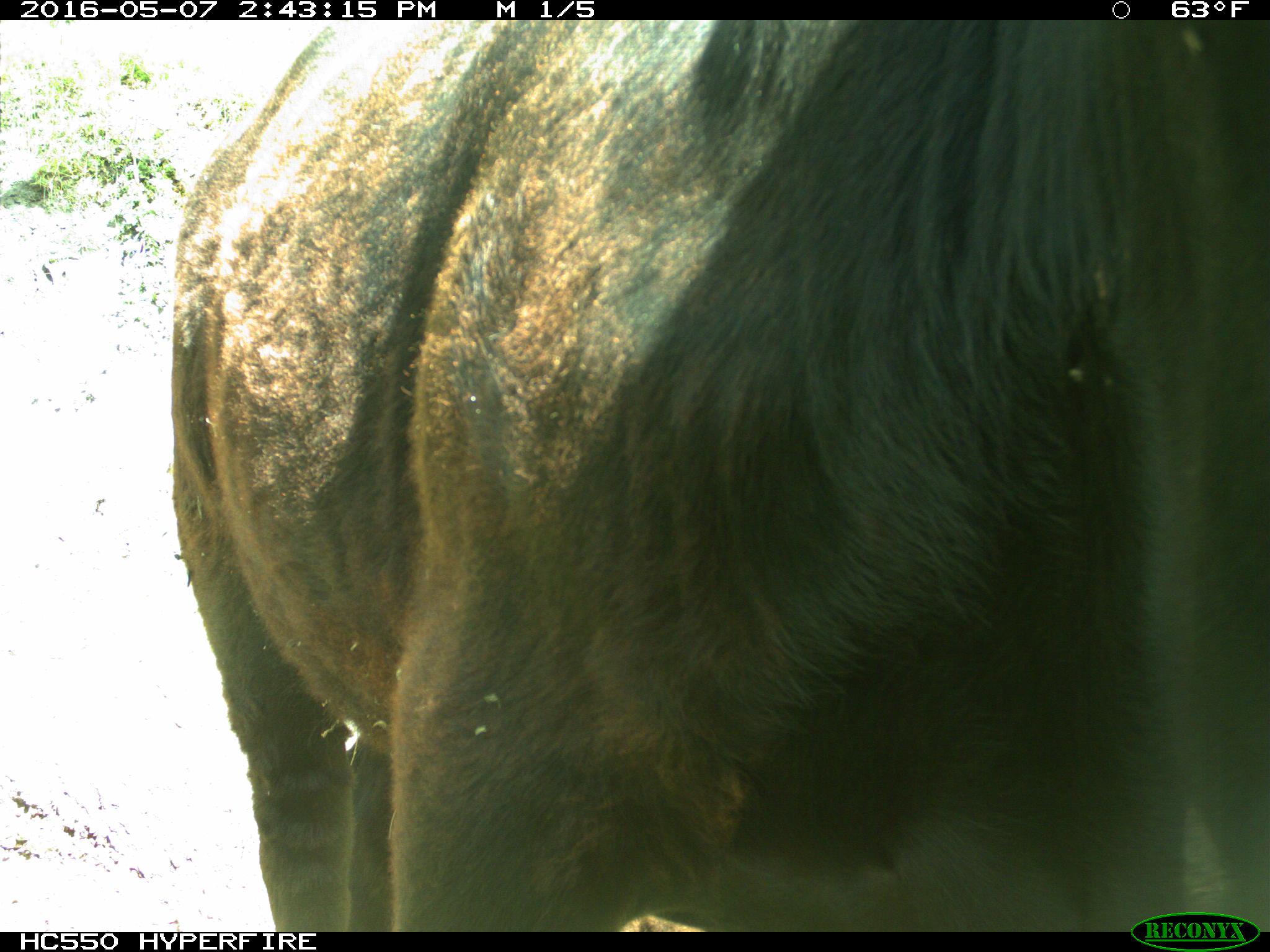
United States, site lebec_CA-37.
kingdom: Animalia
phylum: Chordata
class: Mammalia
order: Artiodactyla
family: Bovidae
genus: Bos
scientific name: Bos taurus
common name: domestic cow